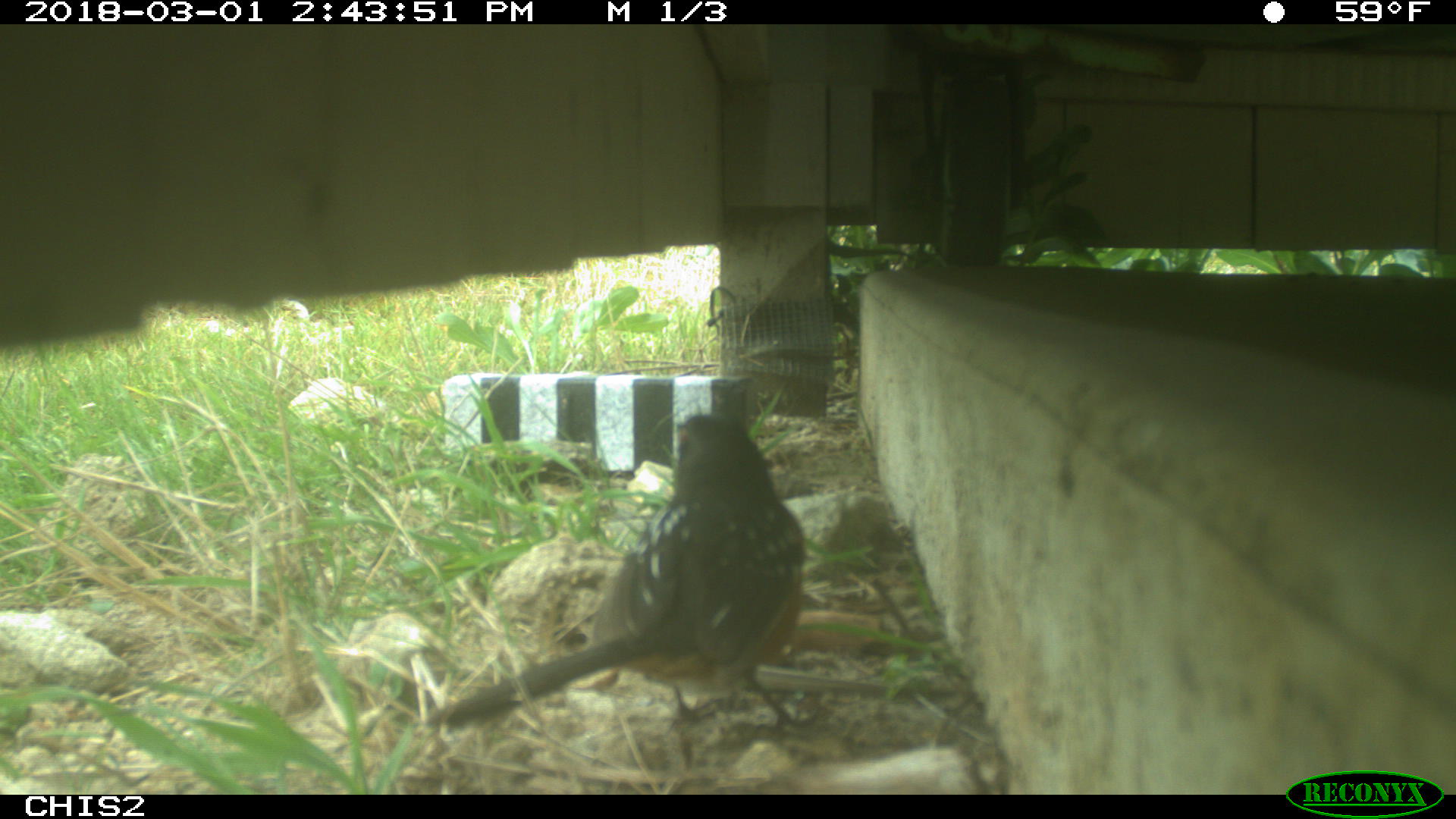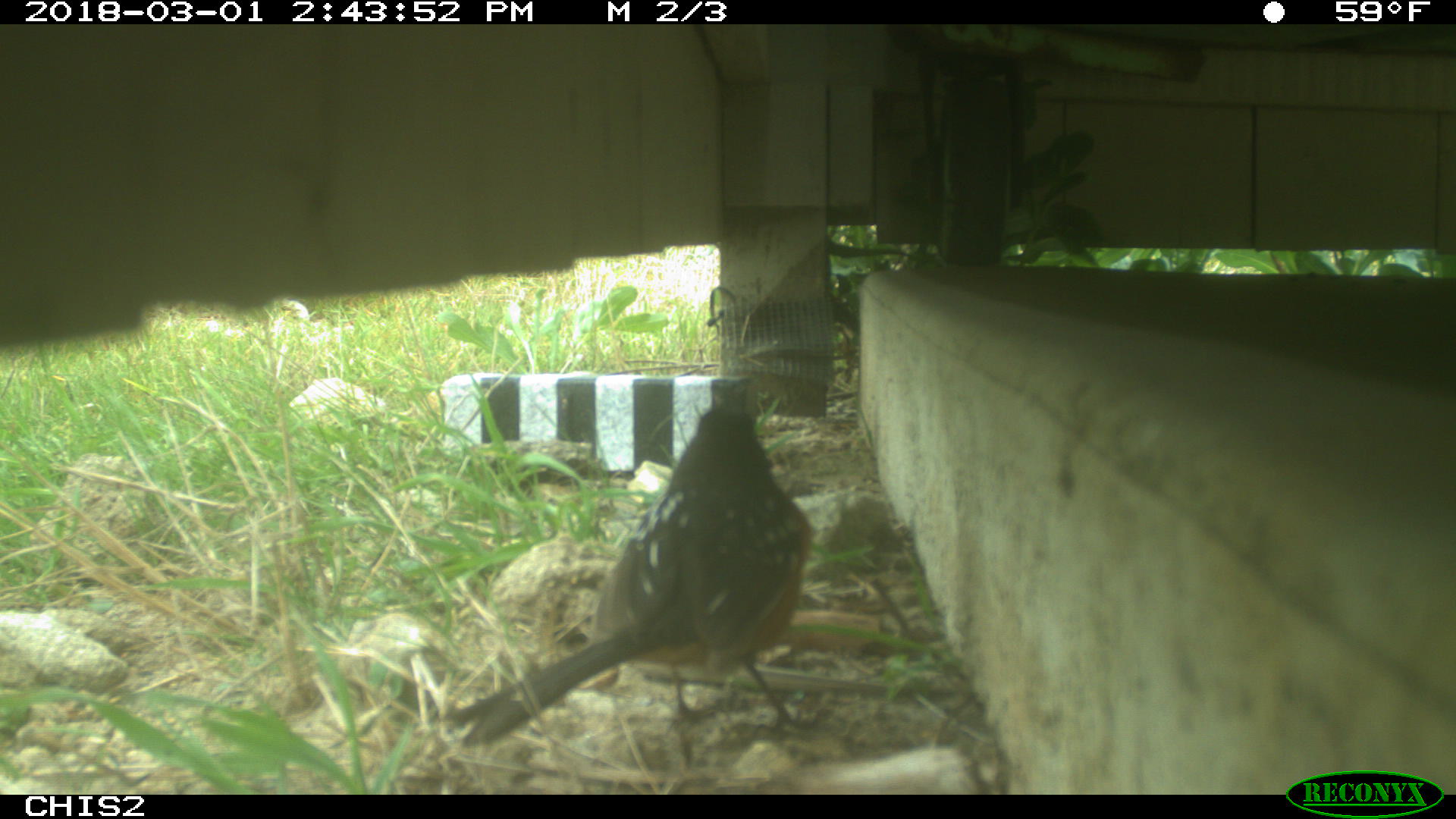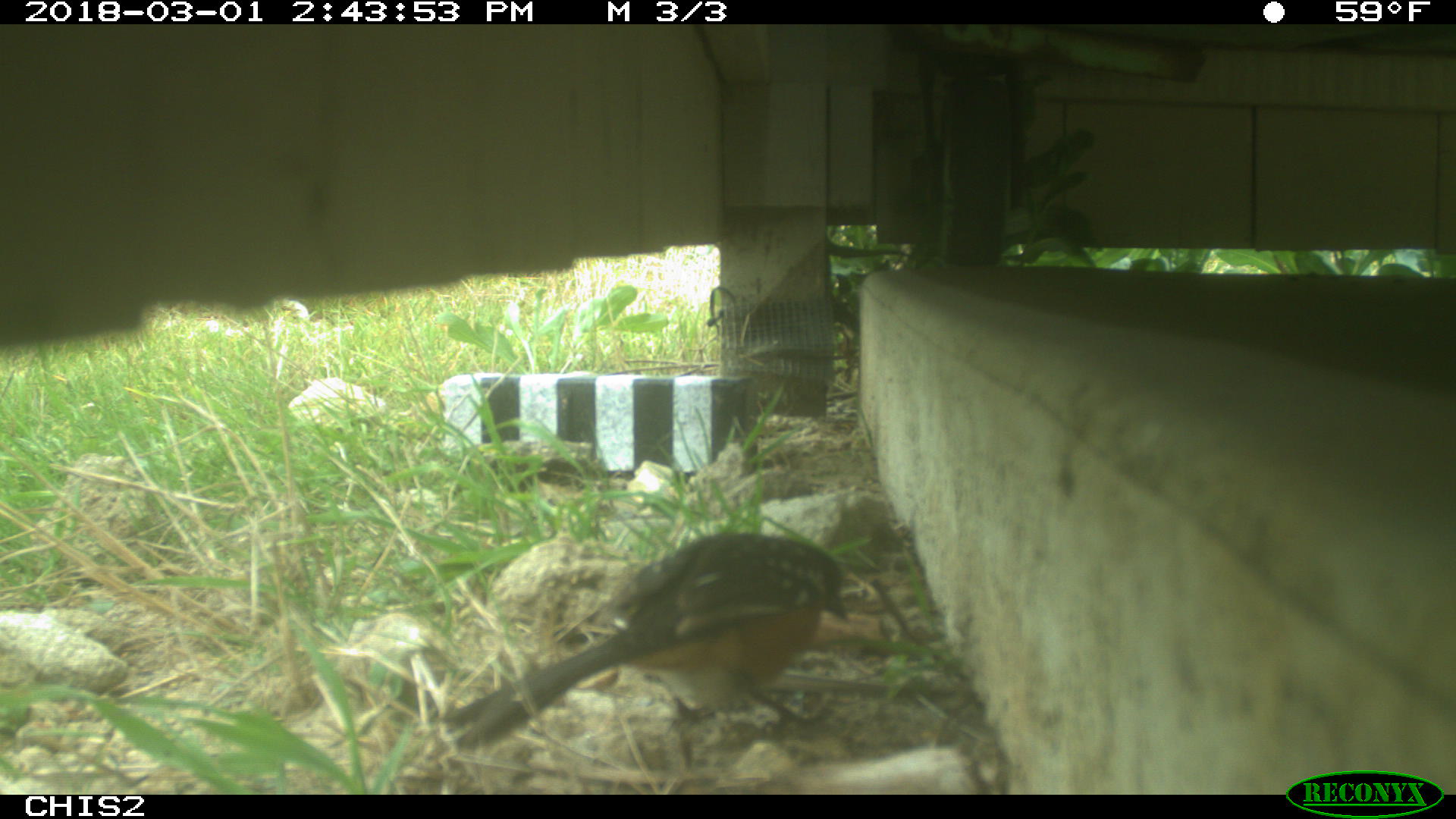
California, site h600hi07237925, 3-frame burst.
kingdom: Animalia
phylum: Chordata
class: Aves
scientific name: Aves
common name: bird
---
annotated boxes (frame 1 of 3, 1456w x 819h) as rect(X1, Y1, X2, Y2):
bird: rect(422, 413, 806, 730)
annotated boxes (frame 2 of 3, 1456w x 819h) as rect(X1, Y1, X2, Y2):
bird: rect(444, 406, 817, 758)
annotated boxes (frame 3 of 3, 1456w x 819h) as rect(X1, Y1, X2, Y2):
bird: rect(441, 532, 847, 750)